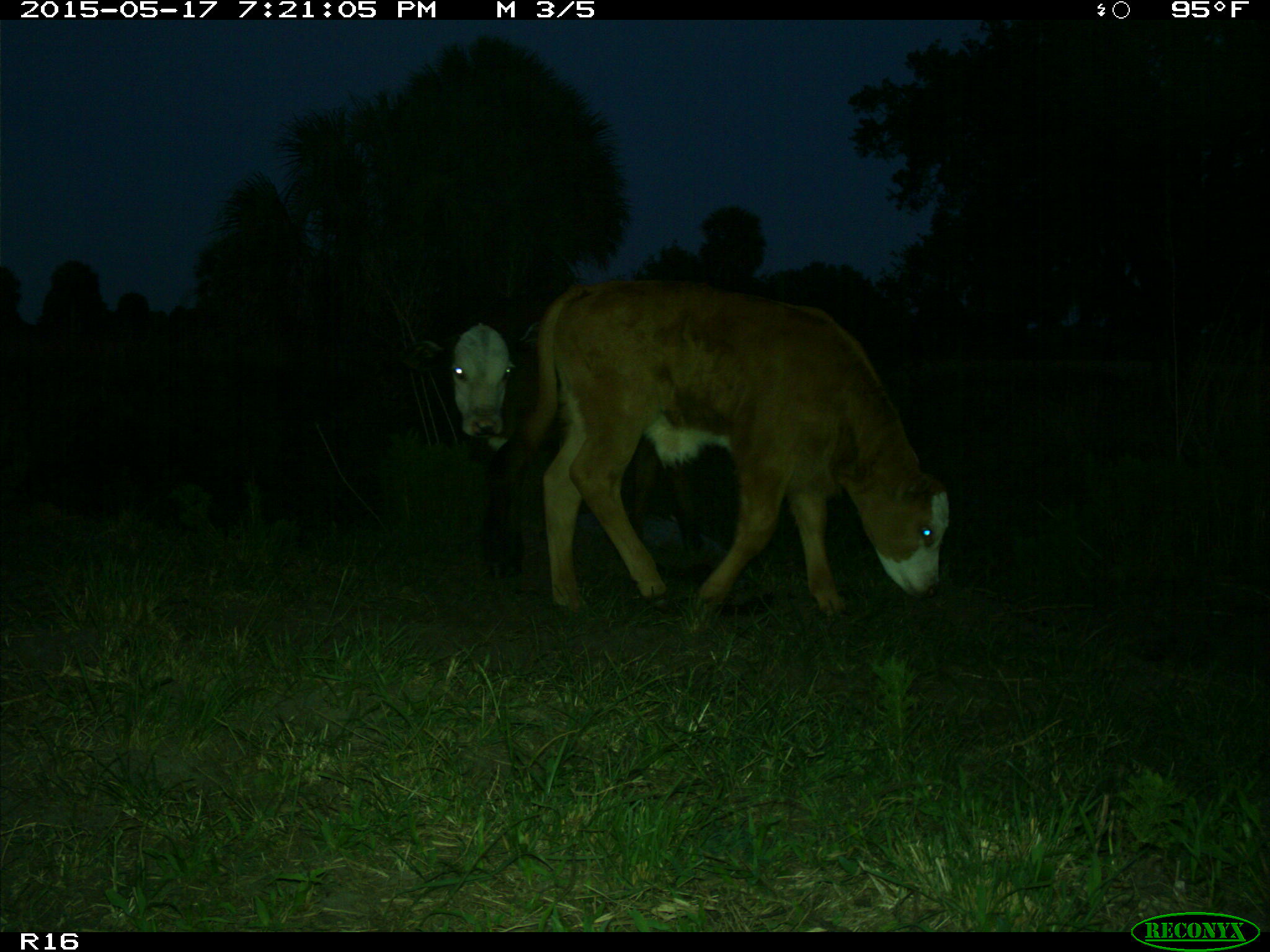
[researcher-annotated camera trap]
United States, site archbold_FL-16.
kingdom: Animalia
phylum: Chordata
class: Mammalia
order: Artiodactyla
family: Bovidae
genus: Bos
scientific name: Bos taurus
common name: domestic cow